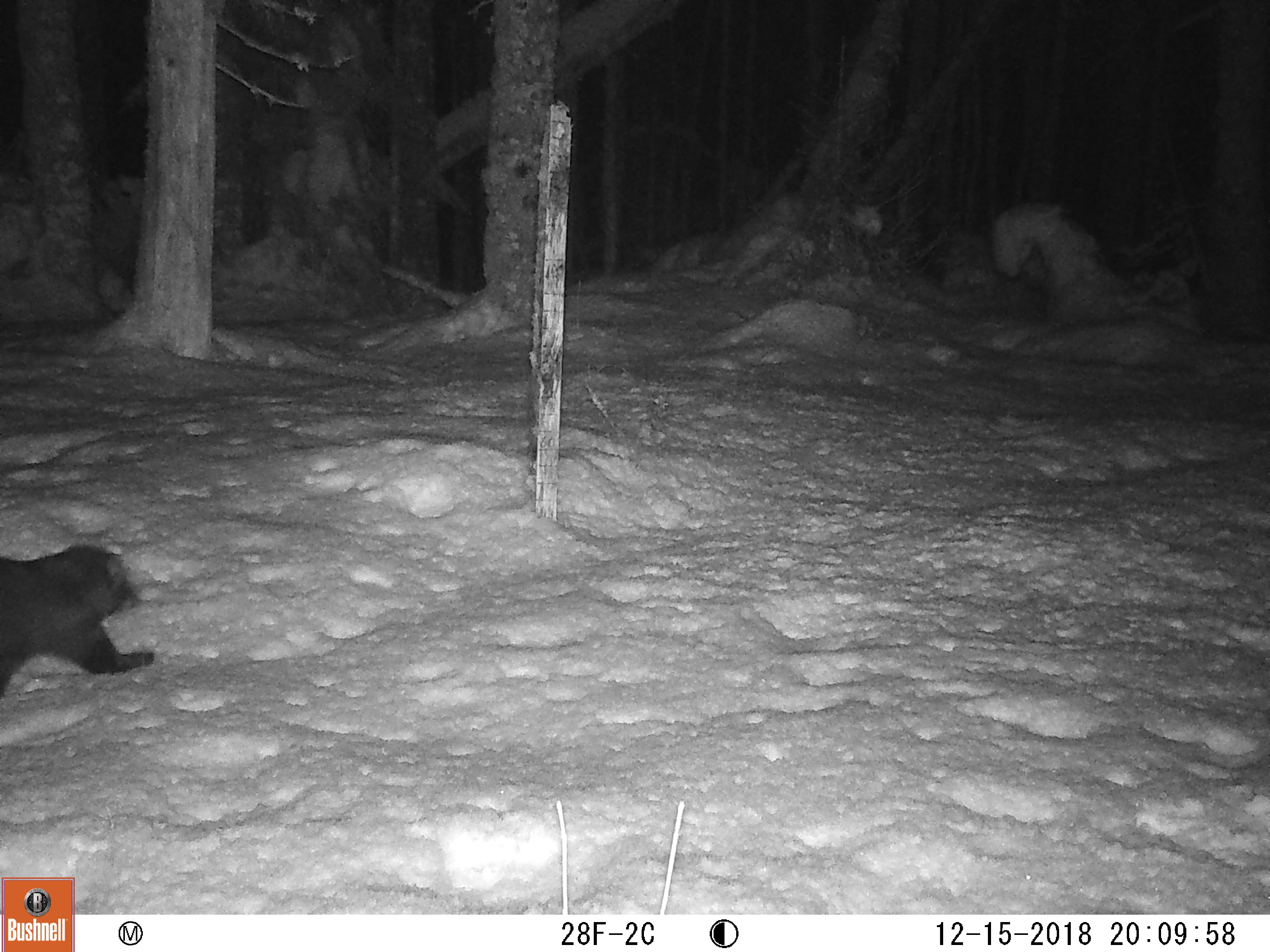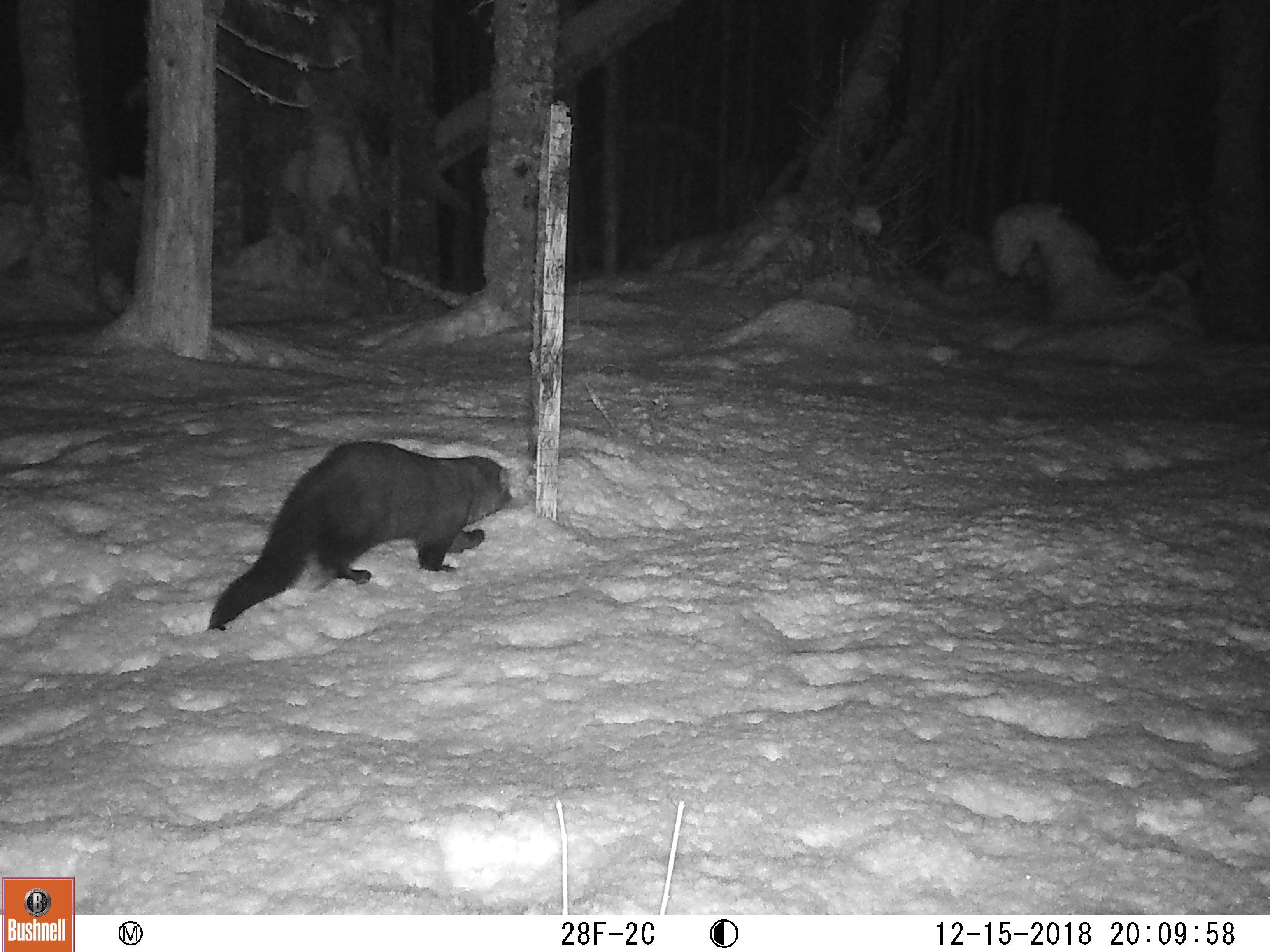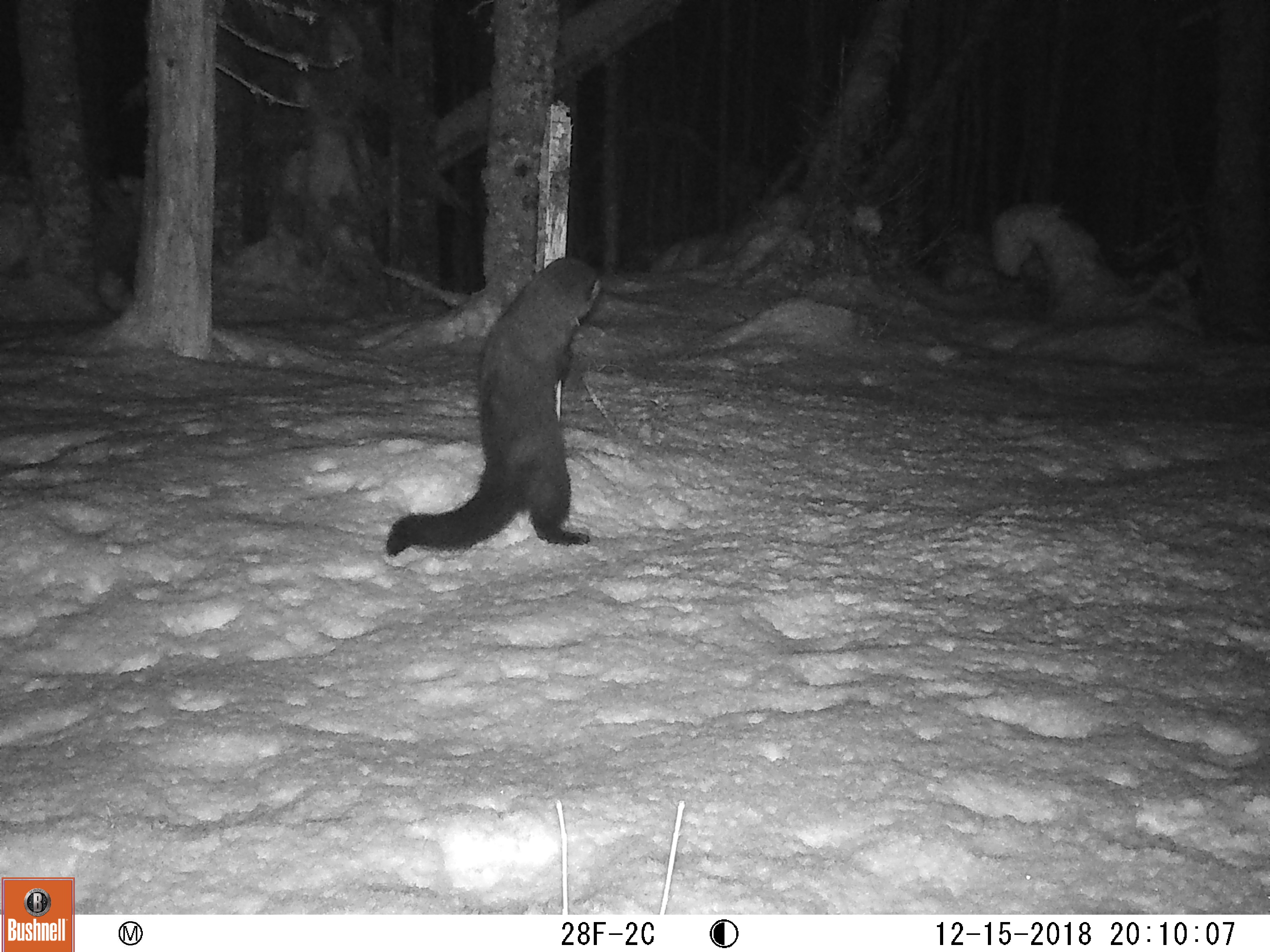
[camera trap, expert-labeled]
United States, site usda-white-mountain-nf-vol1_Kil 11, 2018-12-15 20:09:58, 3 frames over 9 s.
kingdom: Animalia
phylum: Chordata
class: Mammalia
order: Carnivora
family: Mustelidae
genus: Pekania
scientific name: Pekania pennanti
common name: fisher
Fisher (Pekania pennanti).